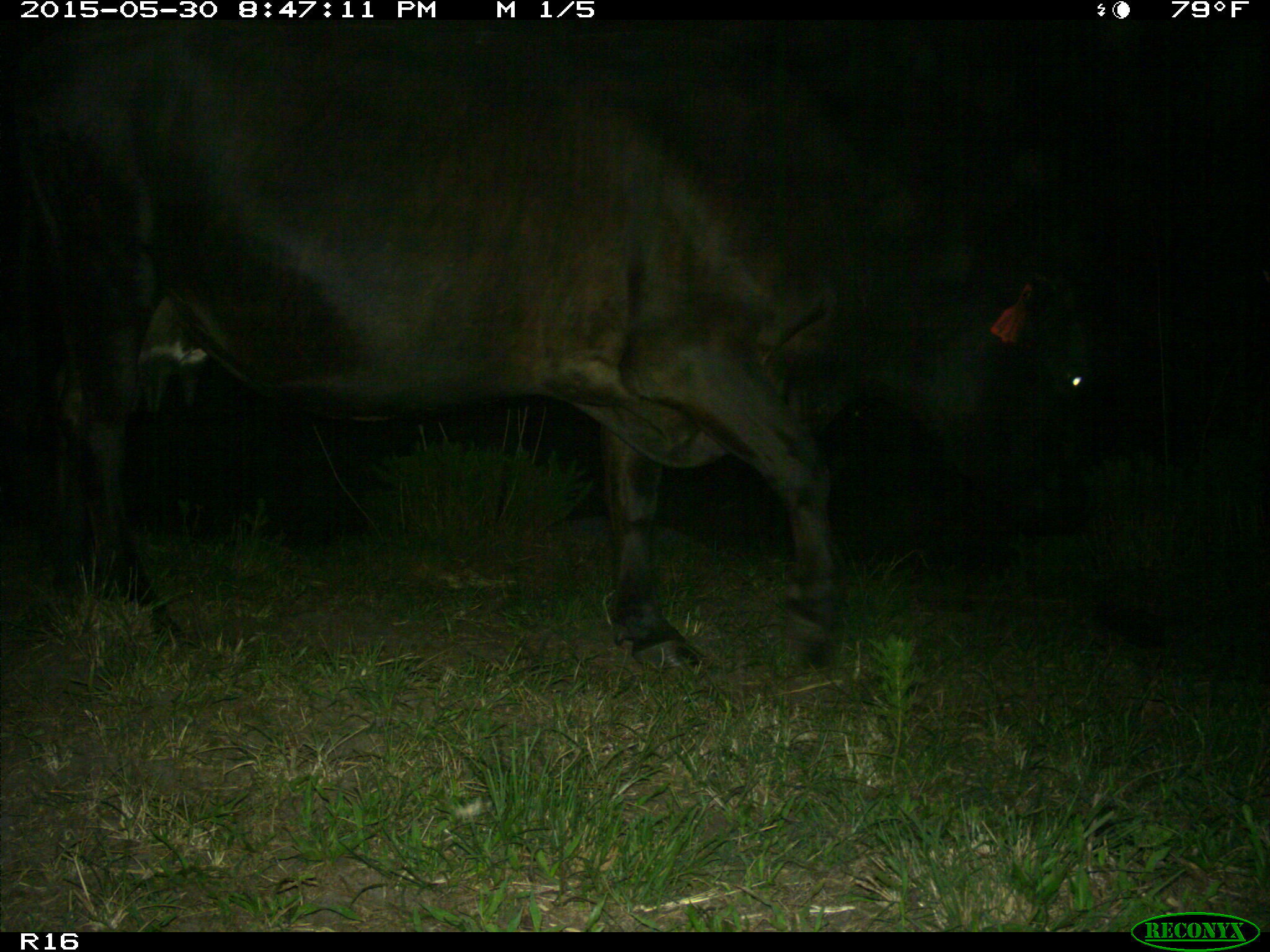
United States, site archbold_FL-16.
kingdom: Animalia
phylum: Chordata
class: Mammalia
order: Artiodactyla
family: Bovidae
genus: Bos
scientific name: Bos taurus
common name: domestic cow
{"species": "Bos taurus (domestic cow)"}